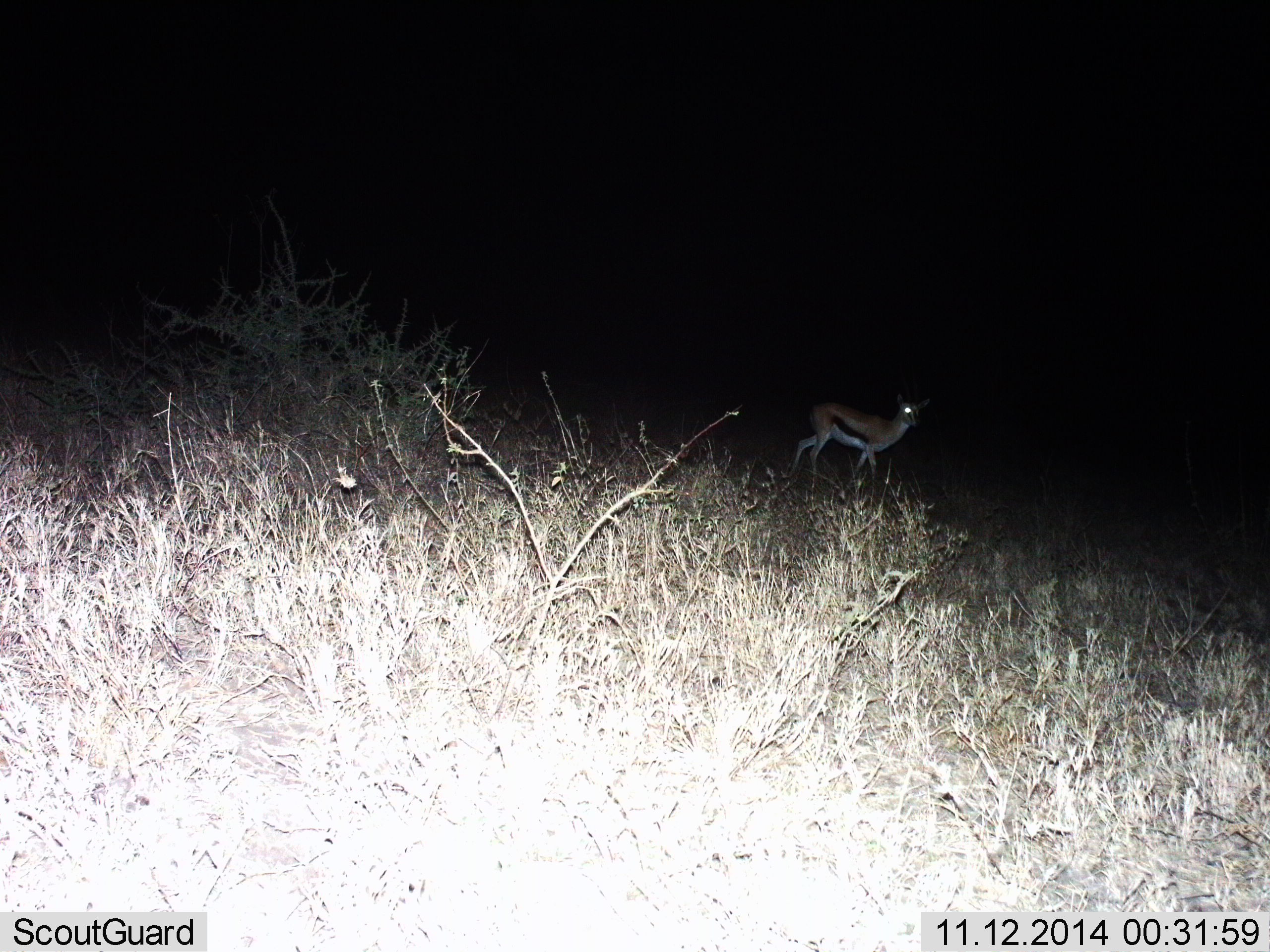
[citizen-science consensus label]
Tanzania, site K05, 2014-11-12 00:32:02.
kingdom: Animalia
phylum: Chordata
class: Mammalia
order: Artiodactyla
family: Bovidae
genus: Eudorcas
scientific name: Eudorcas thomsonii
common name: thomson's gazelle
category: gazellethomsons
Gazellethomsons (thomson's gazelle) (Eudorcas thomsonii), count 1. Behavior (volunteer vote fractions): standing 60%, resting 0%, moving 40%, interacting 0%. Young present (vote fraction): 0%. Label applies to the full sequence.